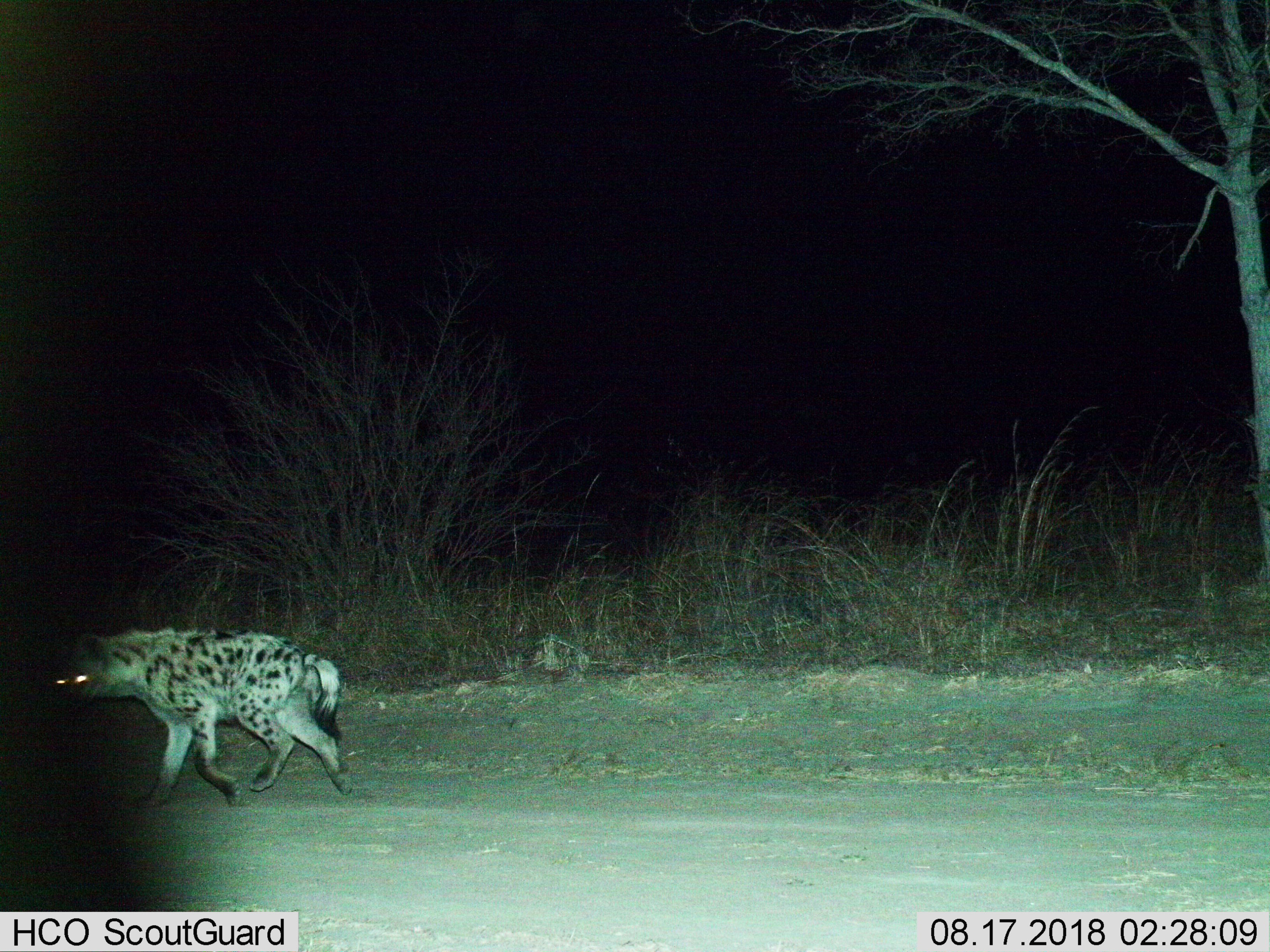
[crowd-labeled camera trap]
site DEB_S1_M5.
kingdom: Animalia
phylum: Chordata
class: Mammalia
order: Carnivora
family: Hyaenidae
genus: Crocuta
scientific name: Crocuta crocuta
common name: spotted hyena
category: hyenaspotted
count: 1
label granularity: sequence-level